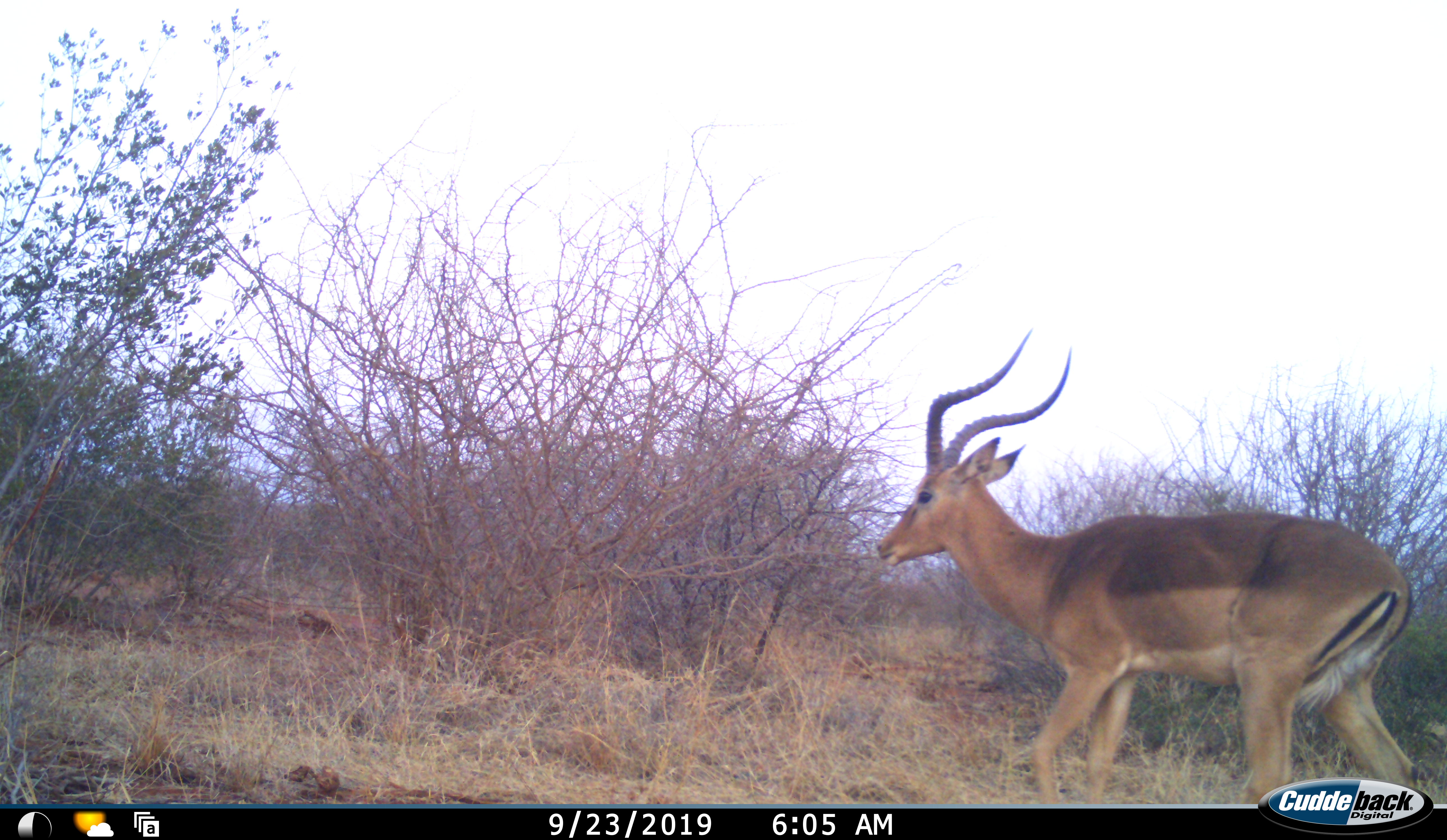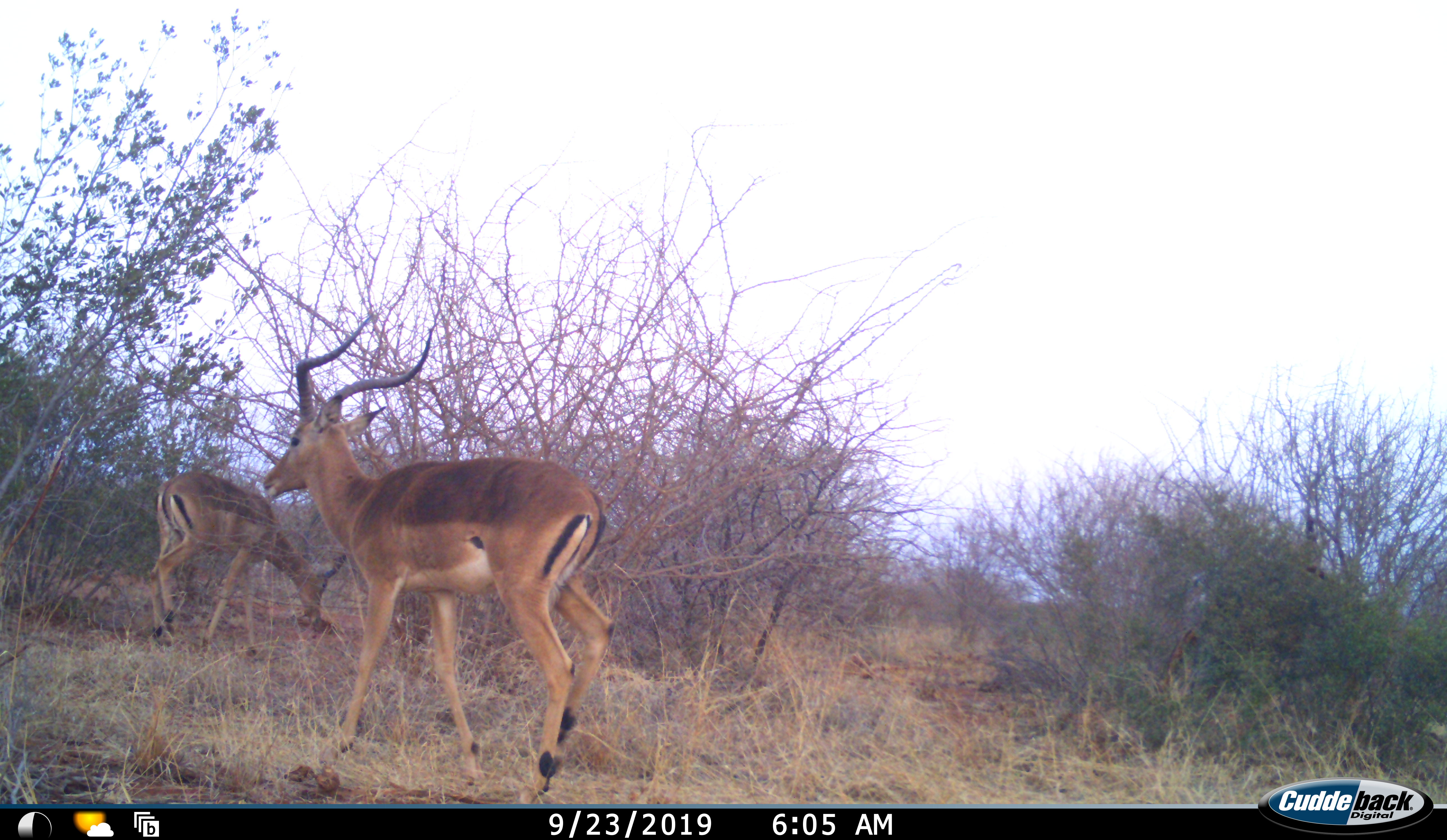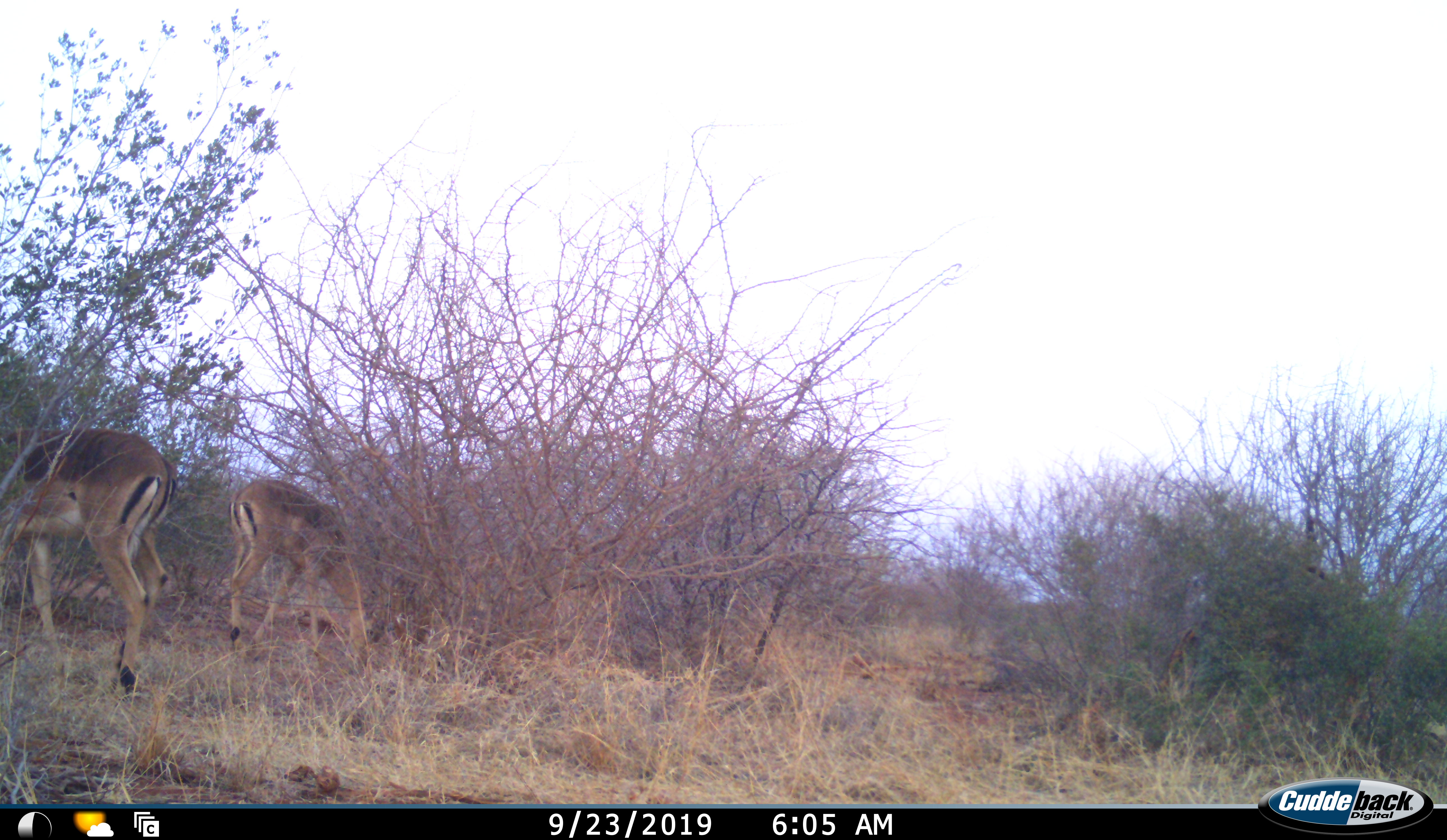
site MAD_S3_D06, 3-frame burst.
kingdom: Animalia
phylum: Chordata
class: Mammalia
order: Artiodactyla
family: Bovidae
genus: Aepyceros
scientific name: Aepyceros melampus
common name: impala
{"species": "impala (Aepyceros melampus)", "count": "2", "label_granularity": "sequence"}